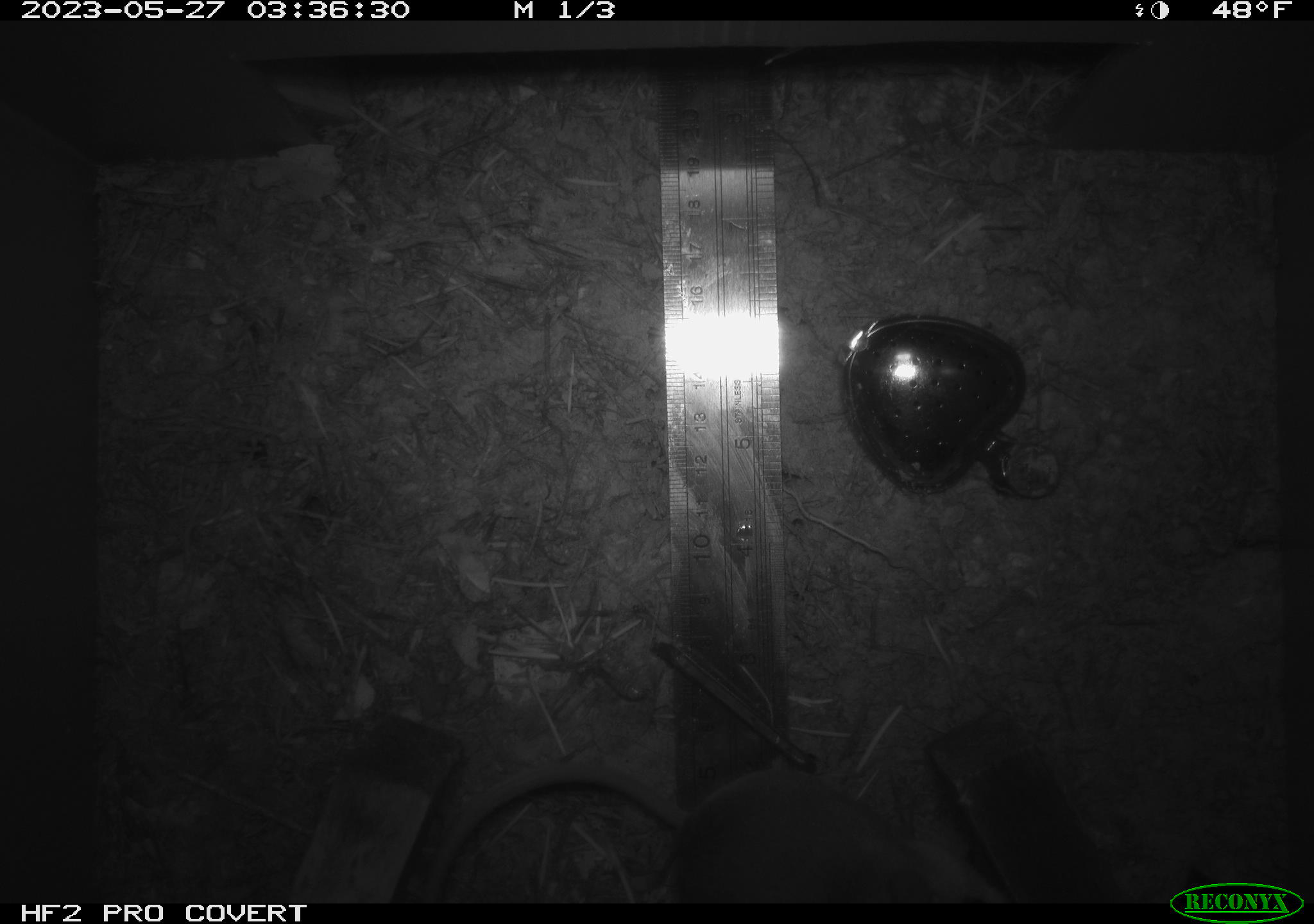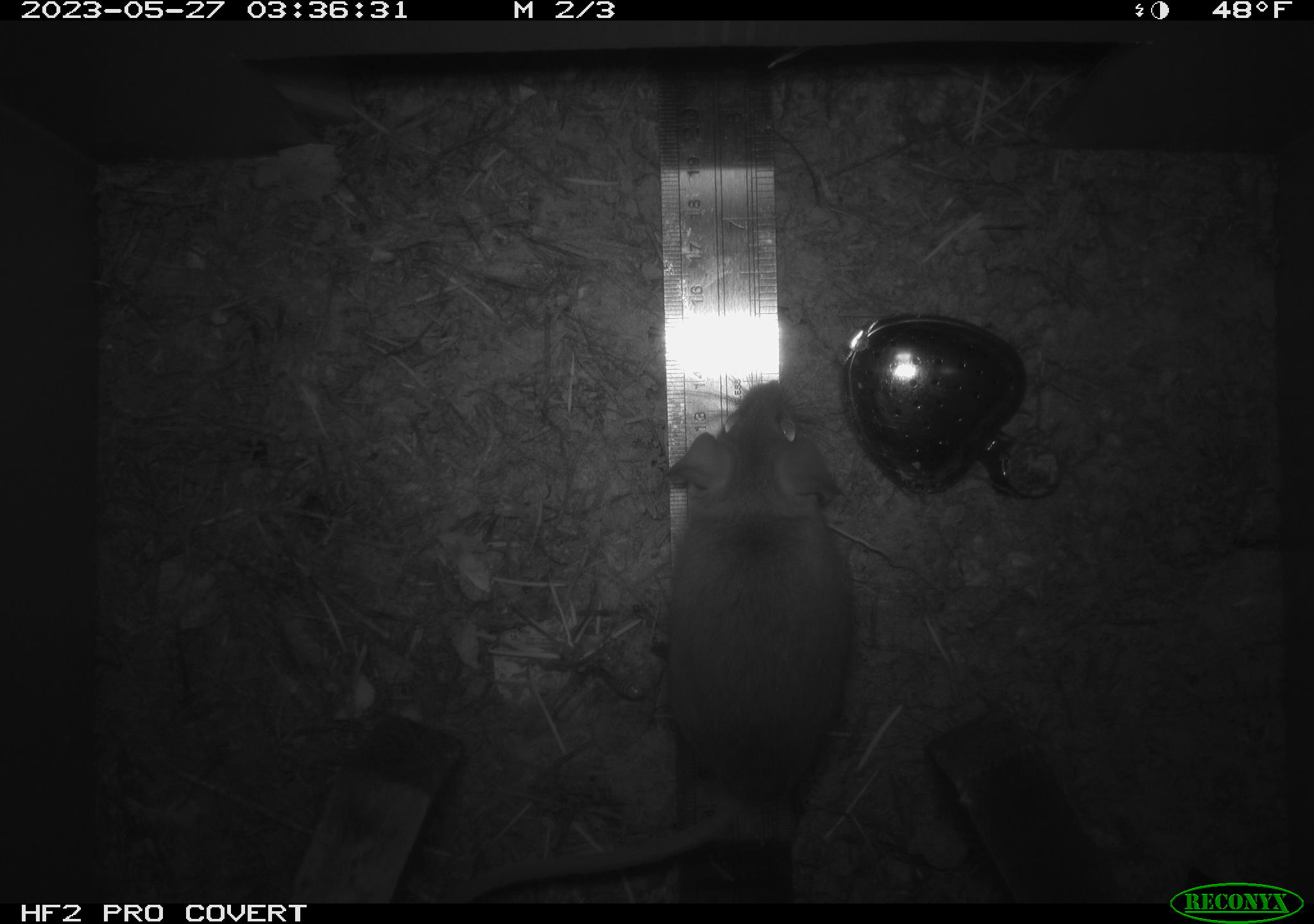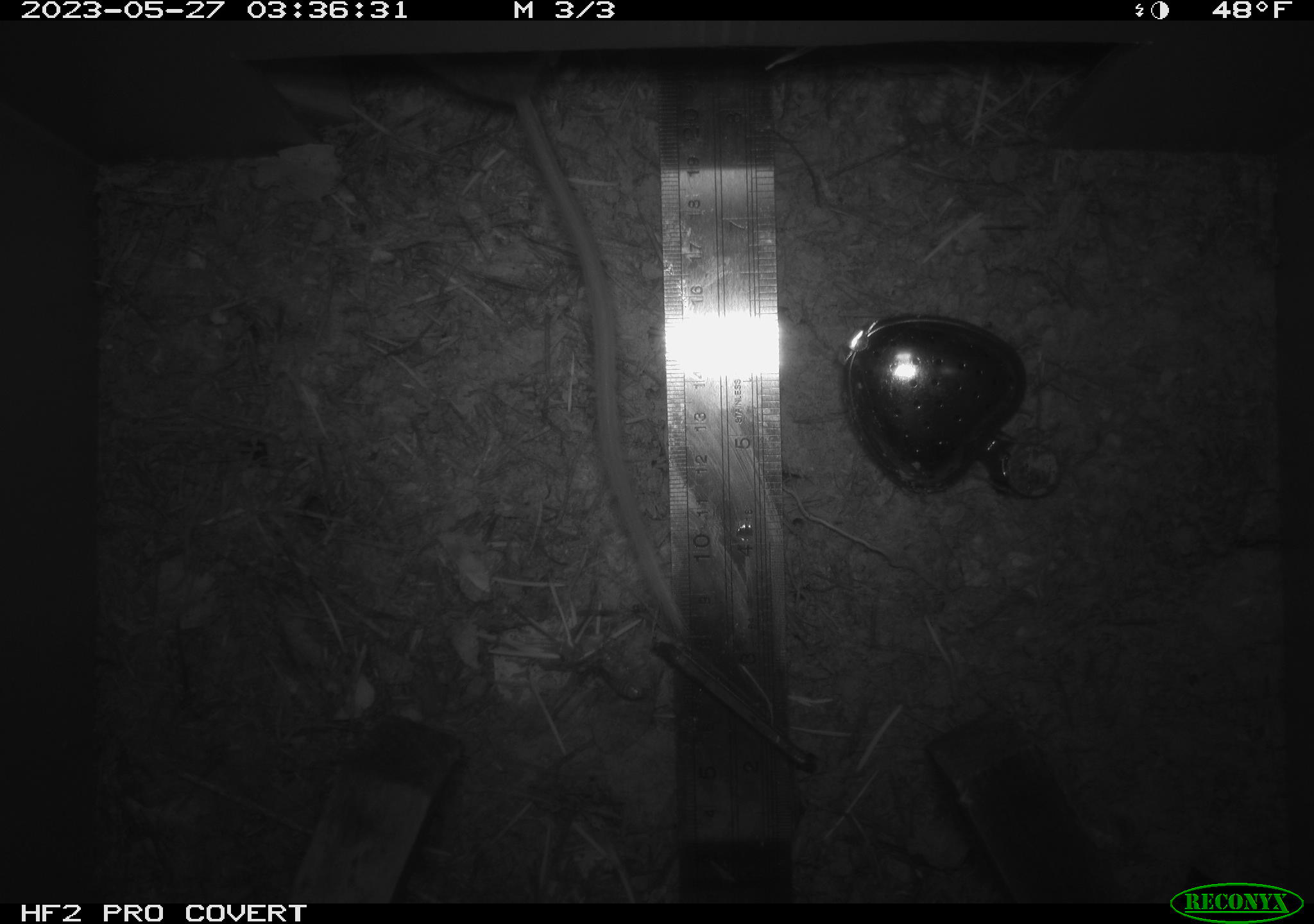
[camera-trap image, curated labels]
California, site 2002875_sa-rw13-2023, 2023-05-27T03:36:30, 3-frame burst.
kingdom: Animalia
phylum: Chordata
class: Mammalia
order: Rodentia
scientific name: Rodentia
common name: mouse species